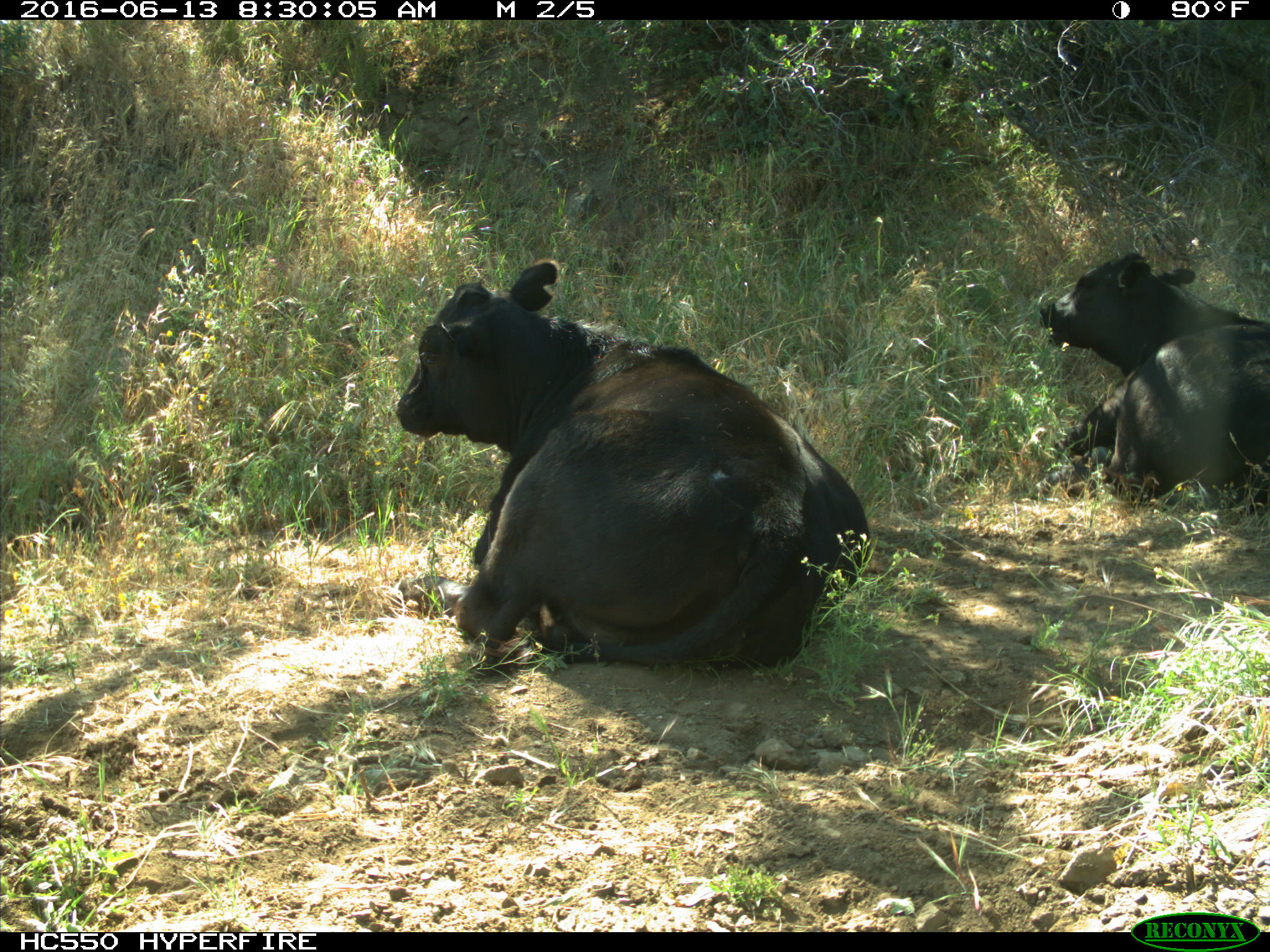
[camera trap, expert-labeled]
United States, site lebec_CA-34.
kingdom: Animalia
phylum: Chordata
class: Mammalia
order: Artiodactyla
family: Bovidae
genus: Bos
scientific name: Bos taurus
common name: domestic cow